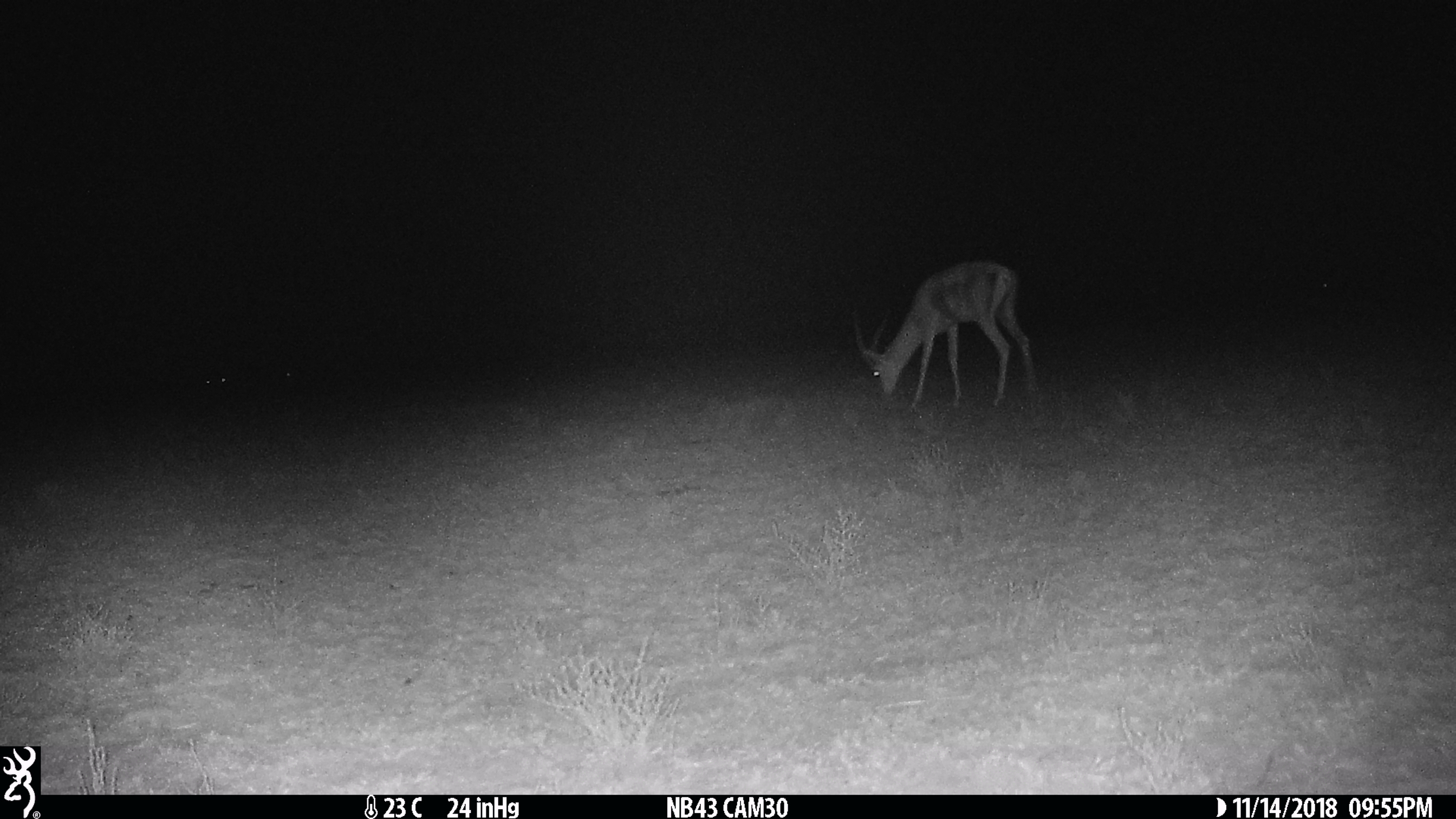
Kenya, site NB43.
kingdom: Animalia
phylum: Chordata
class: Mammalia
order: Artiodactyla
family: Bovidae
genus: Nanger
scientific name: Nanger granti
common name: grant's gazelle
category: gazelle grants